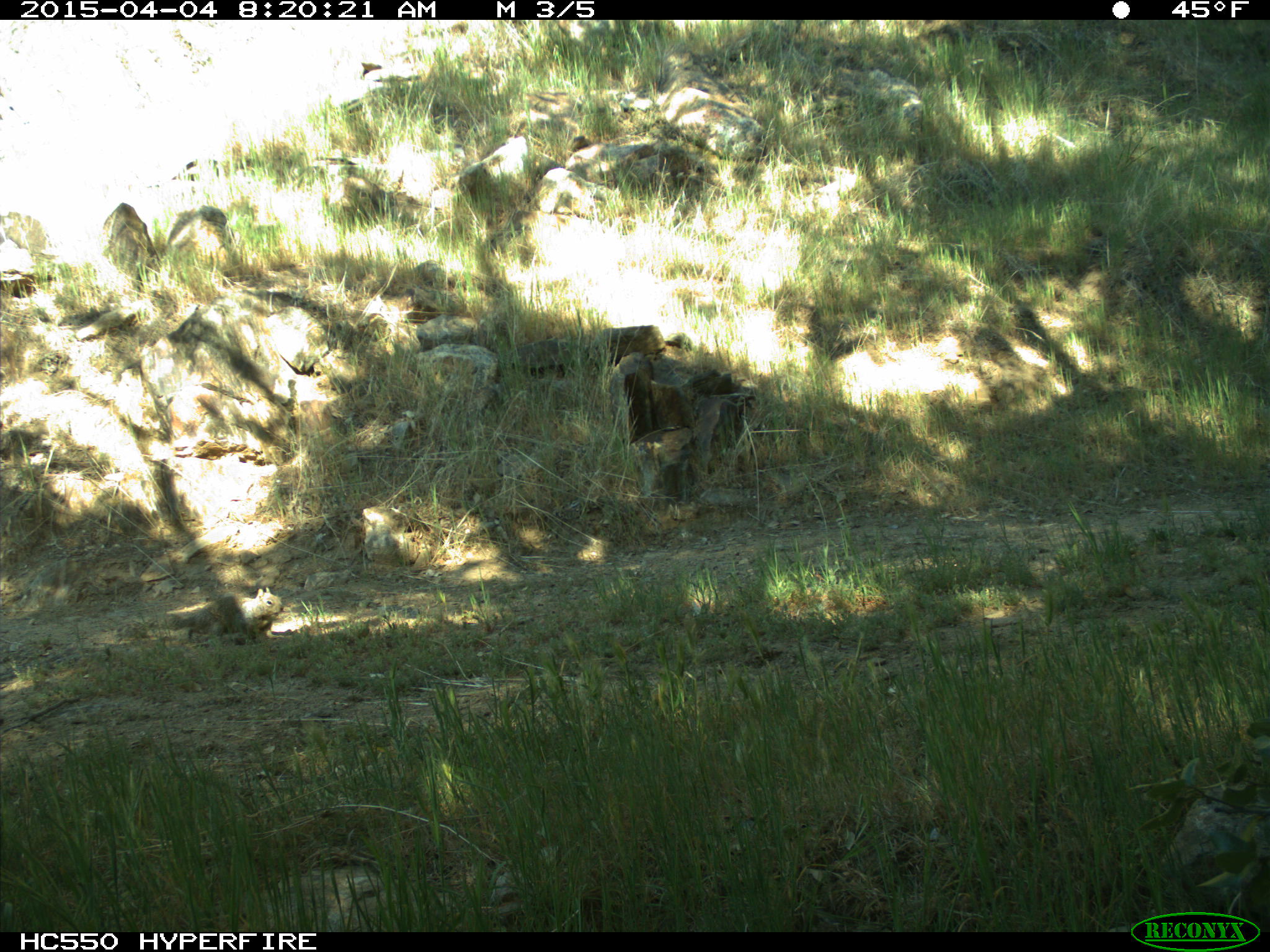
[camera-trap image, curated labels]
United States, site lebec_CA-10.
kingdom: Animalia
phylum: Chordata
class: Mammalia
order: Rodentia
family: Sciuridae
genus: Otospermophilus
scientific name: Otospermophilus beecheyi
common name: california ground squirrel